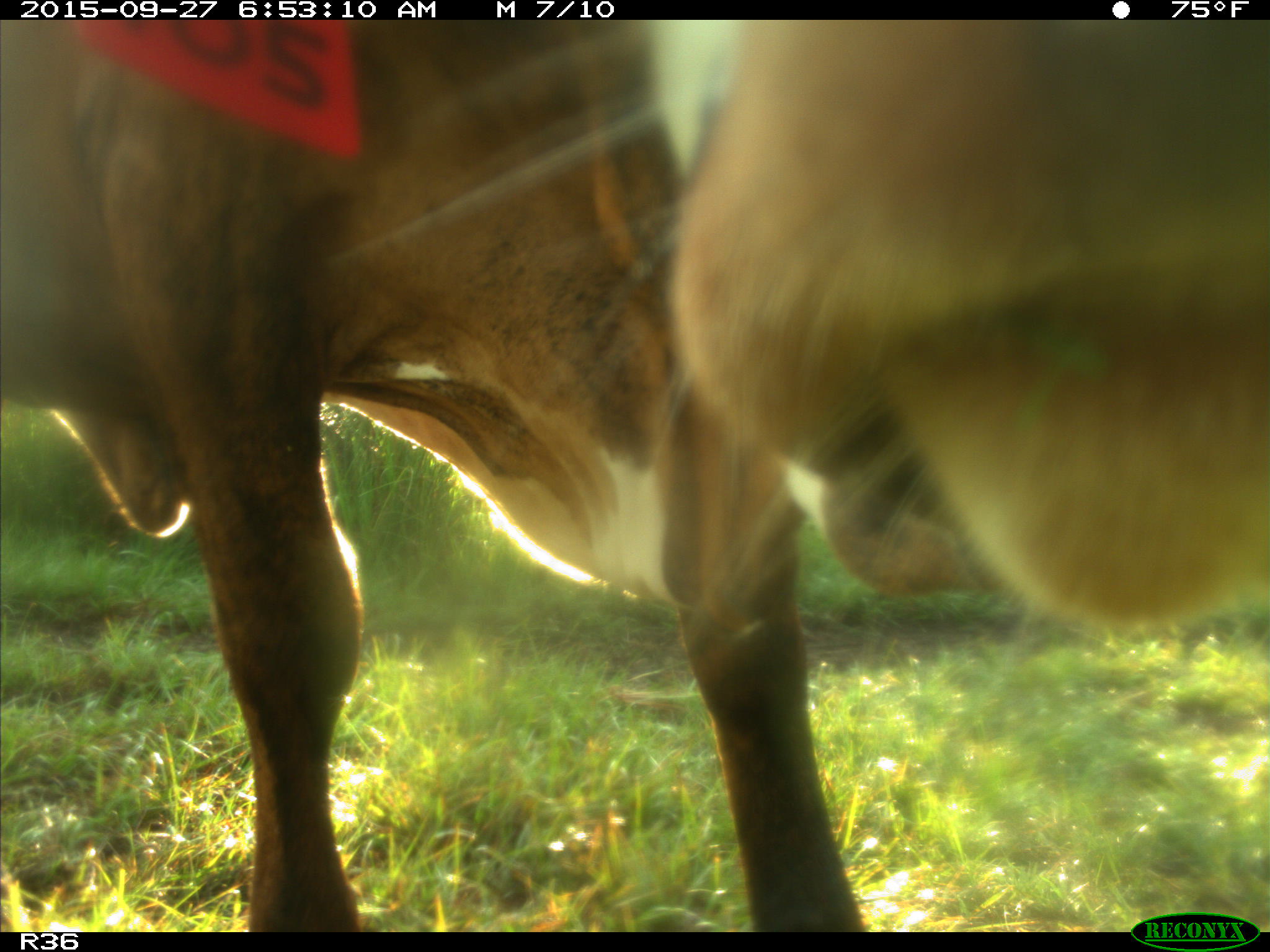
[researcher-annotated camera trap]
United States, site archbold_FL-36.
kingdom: Animalia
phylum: Chordata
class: Mammalia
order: Artiodactyla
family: Bovidae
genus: Bos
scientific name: Bos taurus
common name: domestic cow